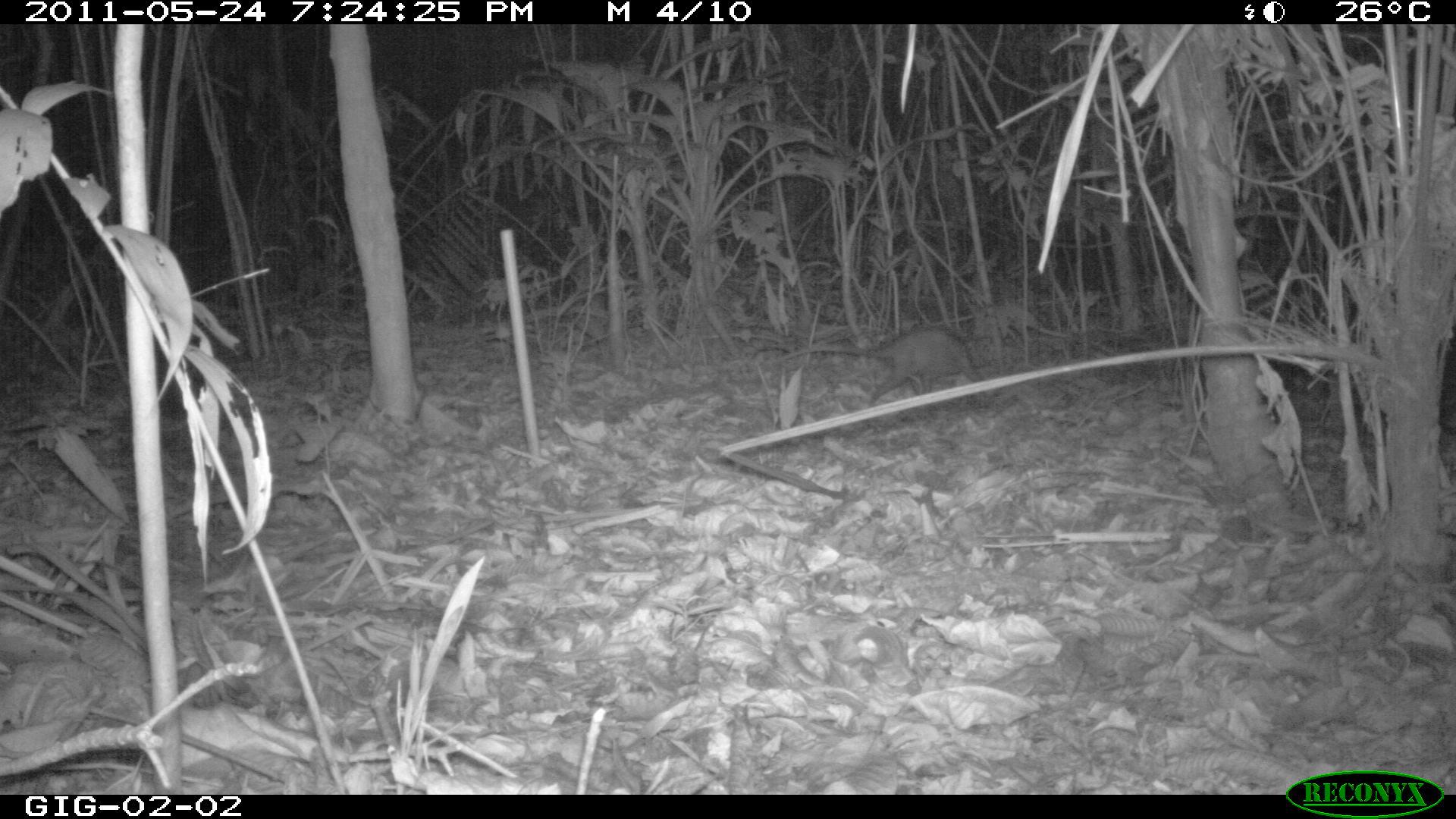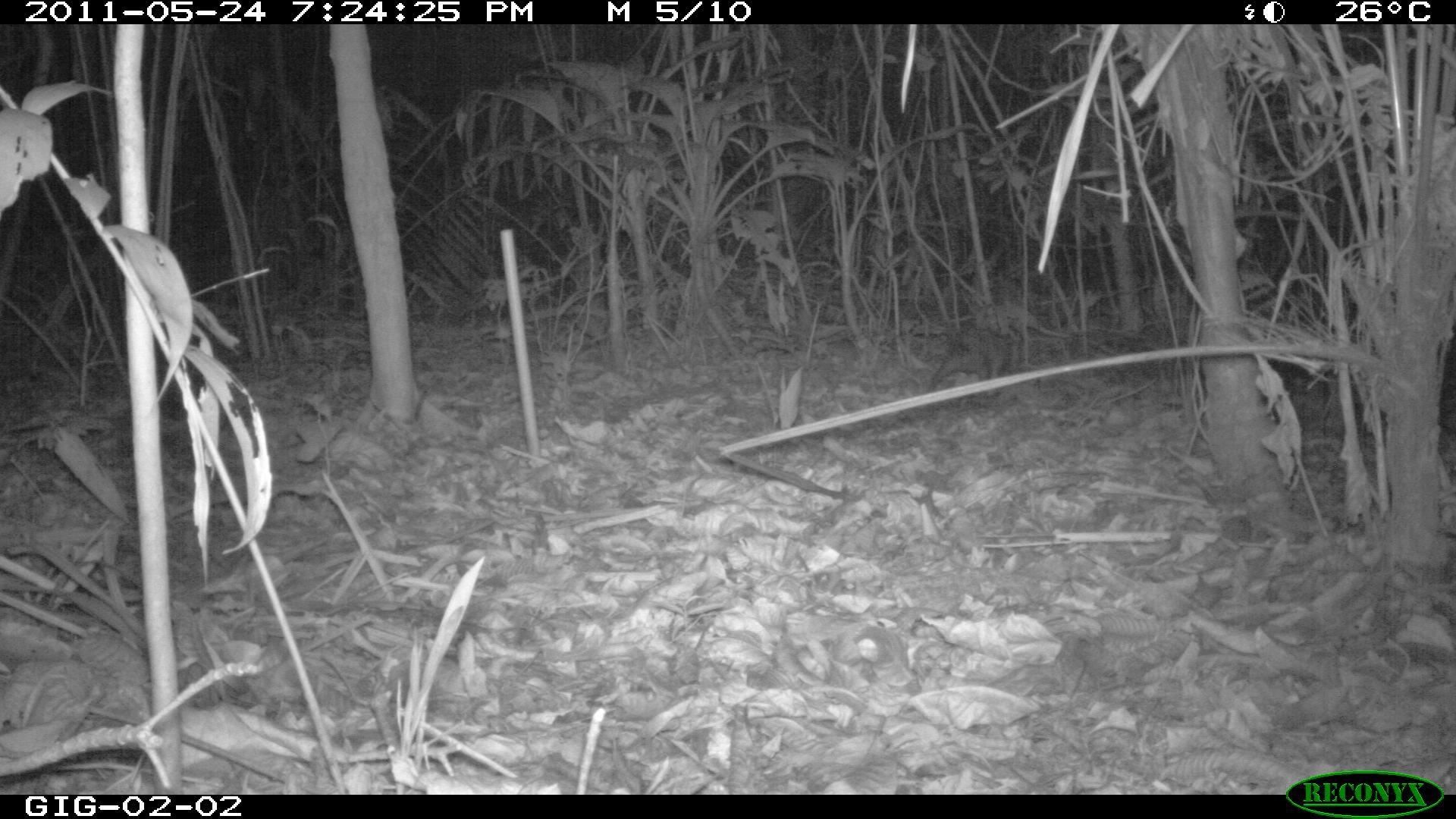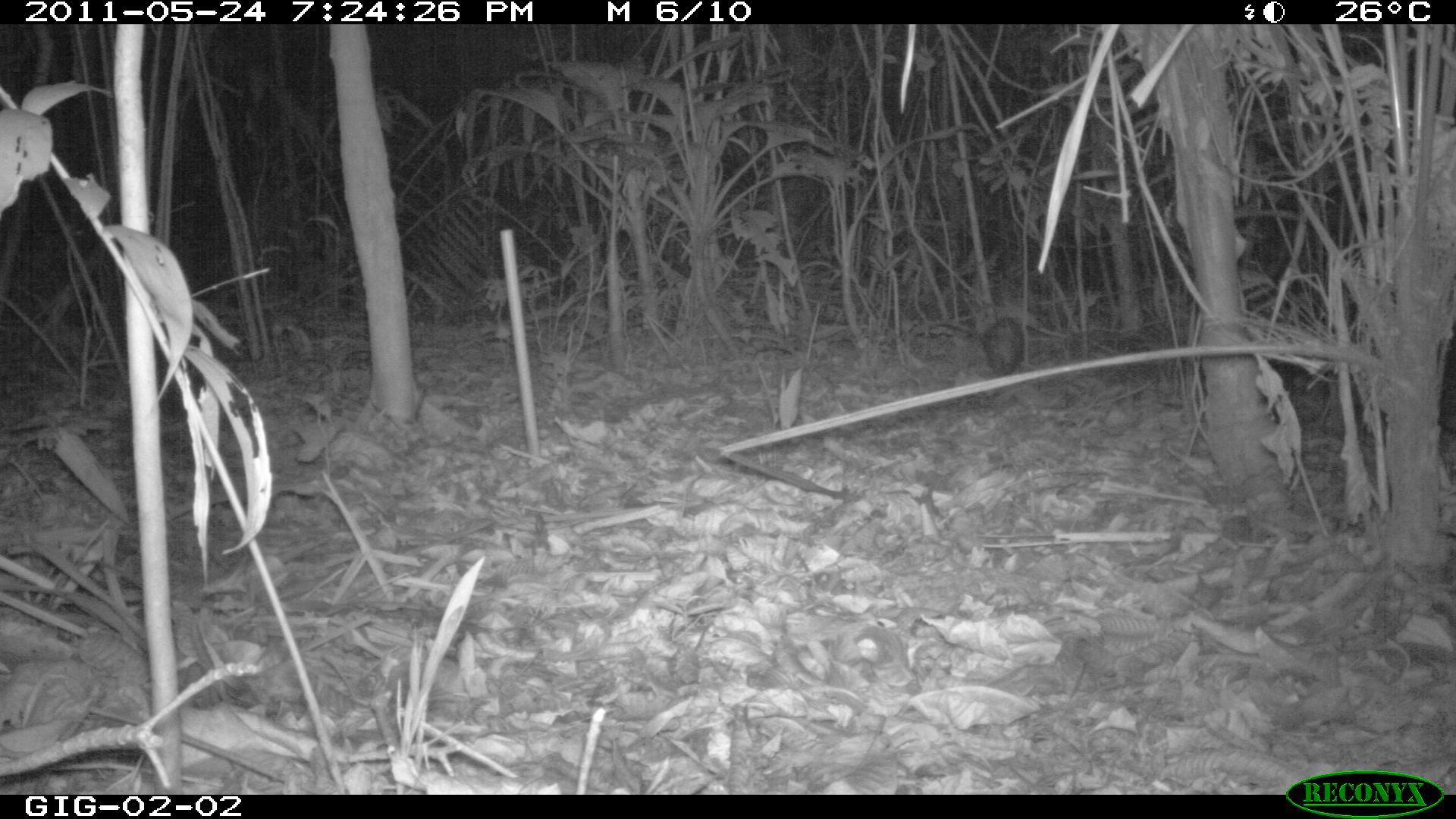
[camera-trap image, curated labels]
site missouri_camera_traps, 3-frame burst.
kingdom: Animalia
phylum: Chordata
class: Mammalia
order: Didelphimorphia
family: Didelphidae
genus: Didelphis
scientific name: Didelphis marsupialis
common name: common opossum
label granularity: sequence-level